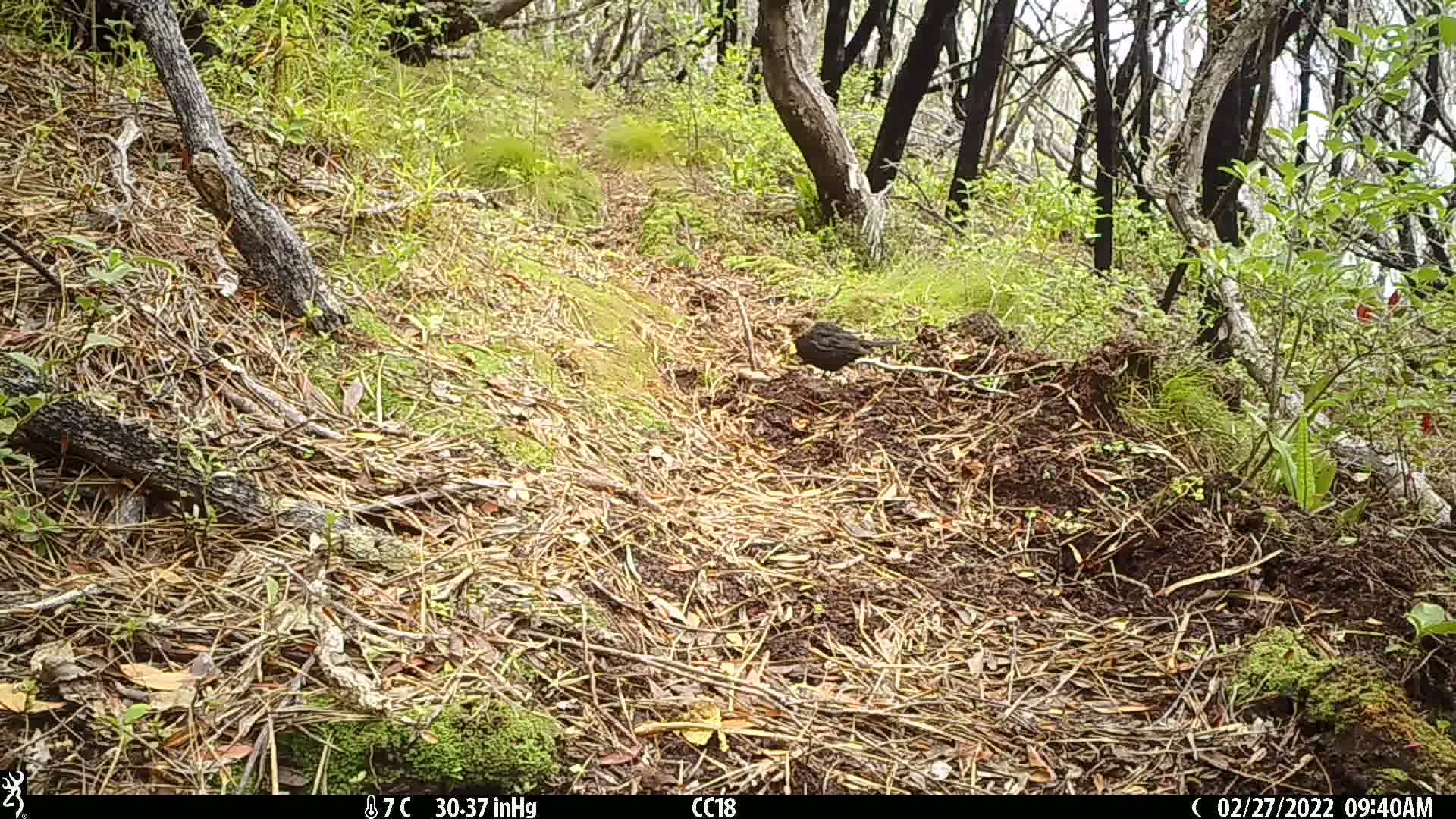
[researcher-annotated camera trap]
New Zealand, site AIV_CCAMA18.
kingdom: Animalia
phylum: Chordata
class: Aves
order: Passeriformes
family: Turdidae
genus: Turdus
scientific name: Turdus merula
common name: eurasian blackbird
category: blackbird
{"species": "blackbird (eurasian blackbird) (Turdus merula)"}